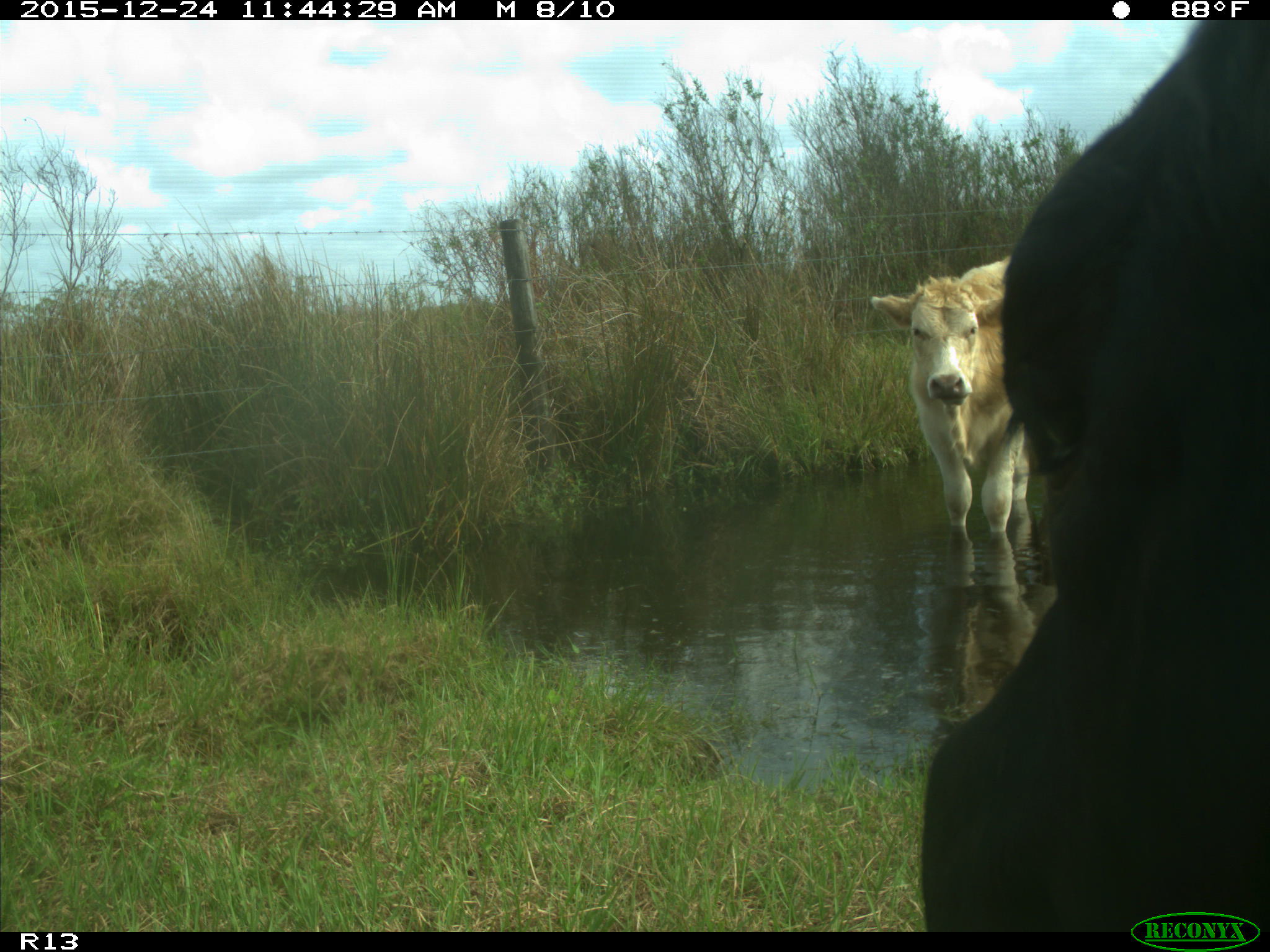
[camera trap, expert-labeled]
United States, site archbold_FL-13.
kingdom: Animalia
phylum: Chordata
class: Mammalia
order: Artiodactyla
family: Bovidae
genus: Bos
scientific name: Bos taurus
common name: domestic cow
Bos taurus (domestic cow).